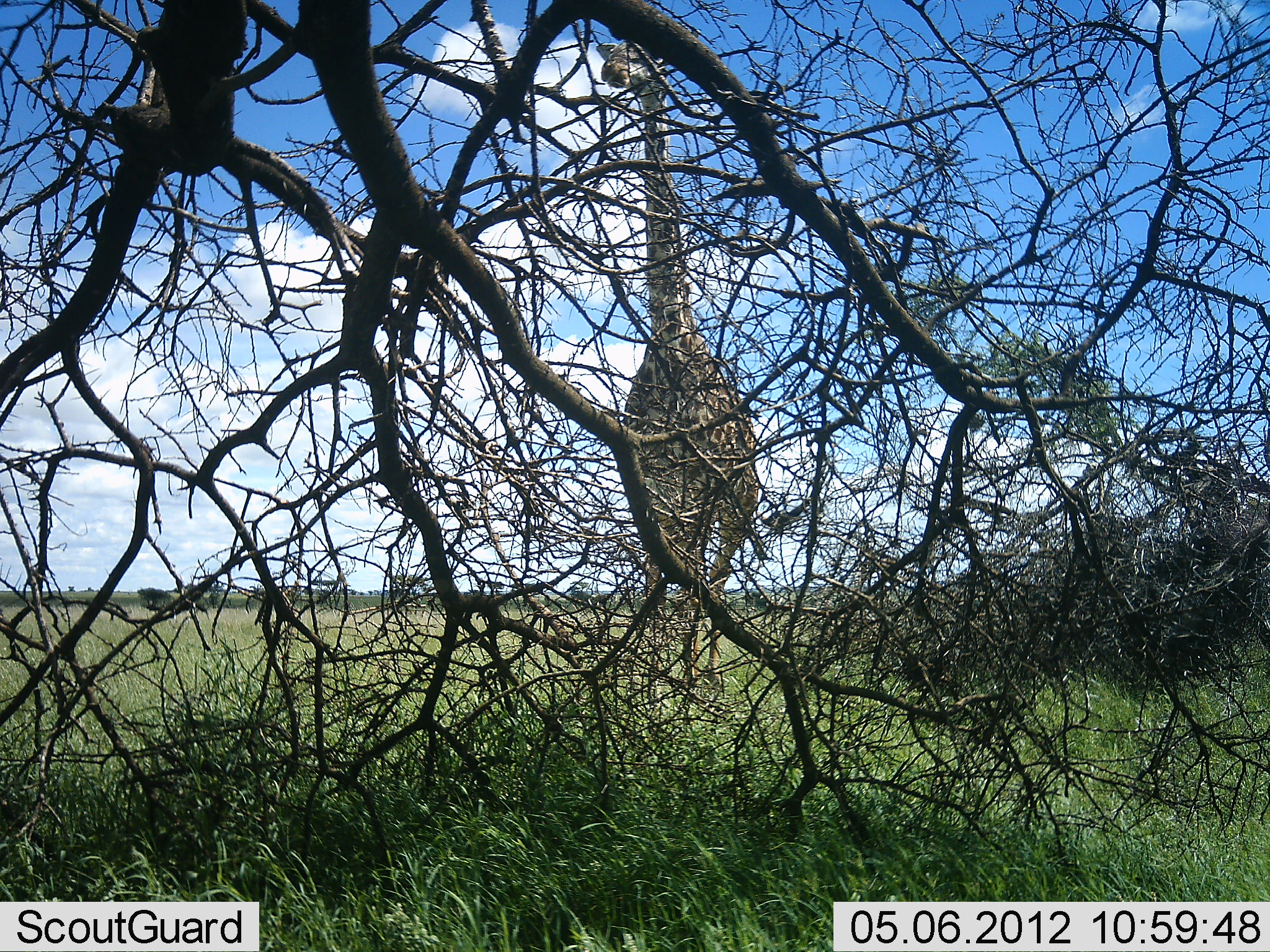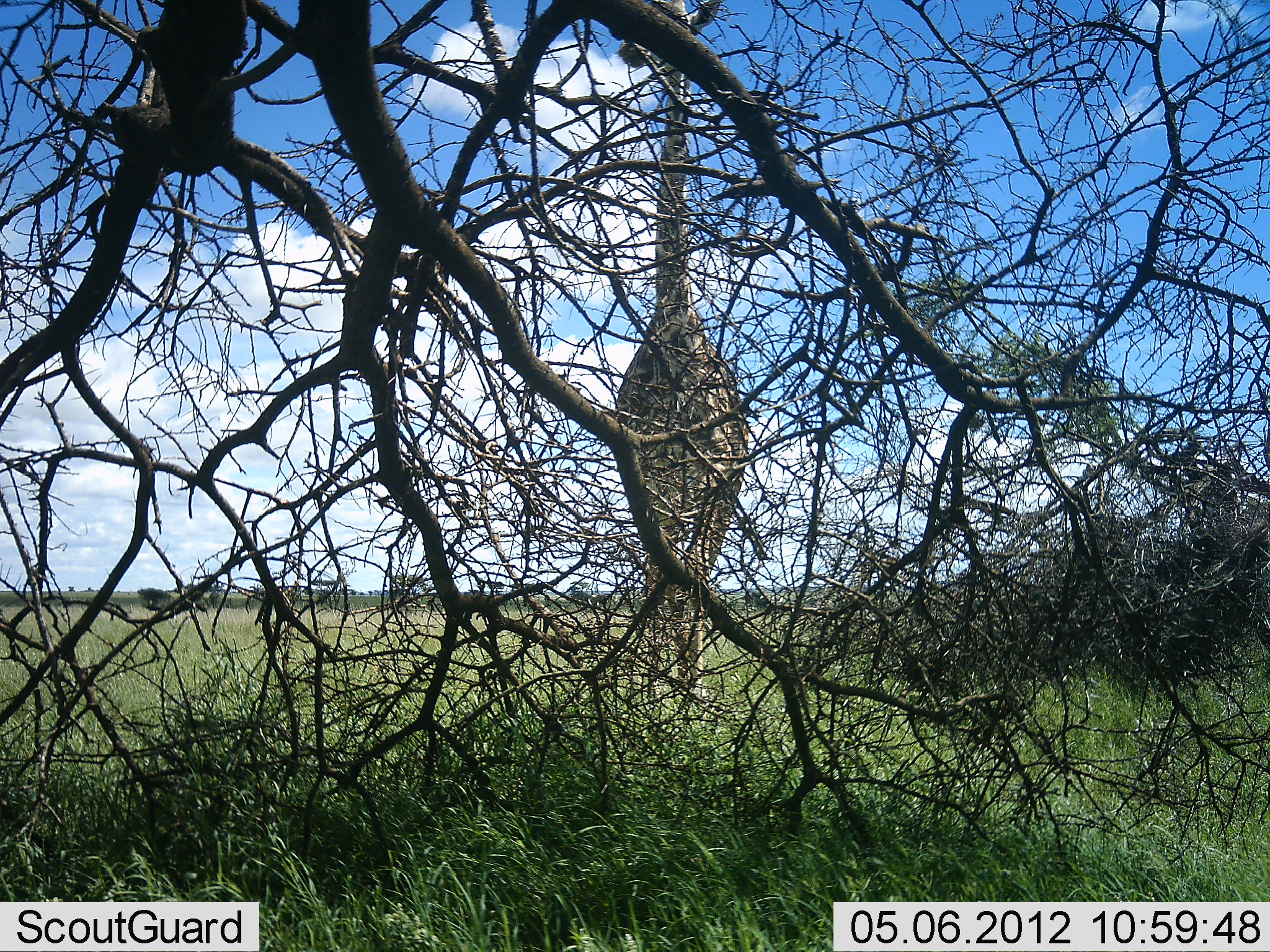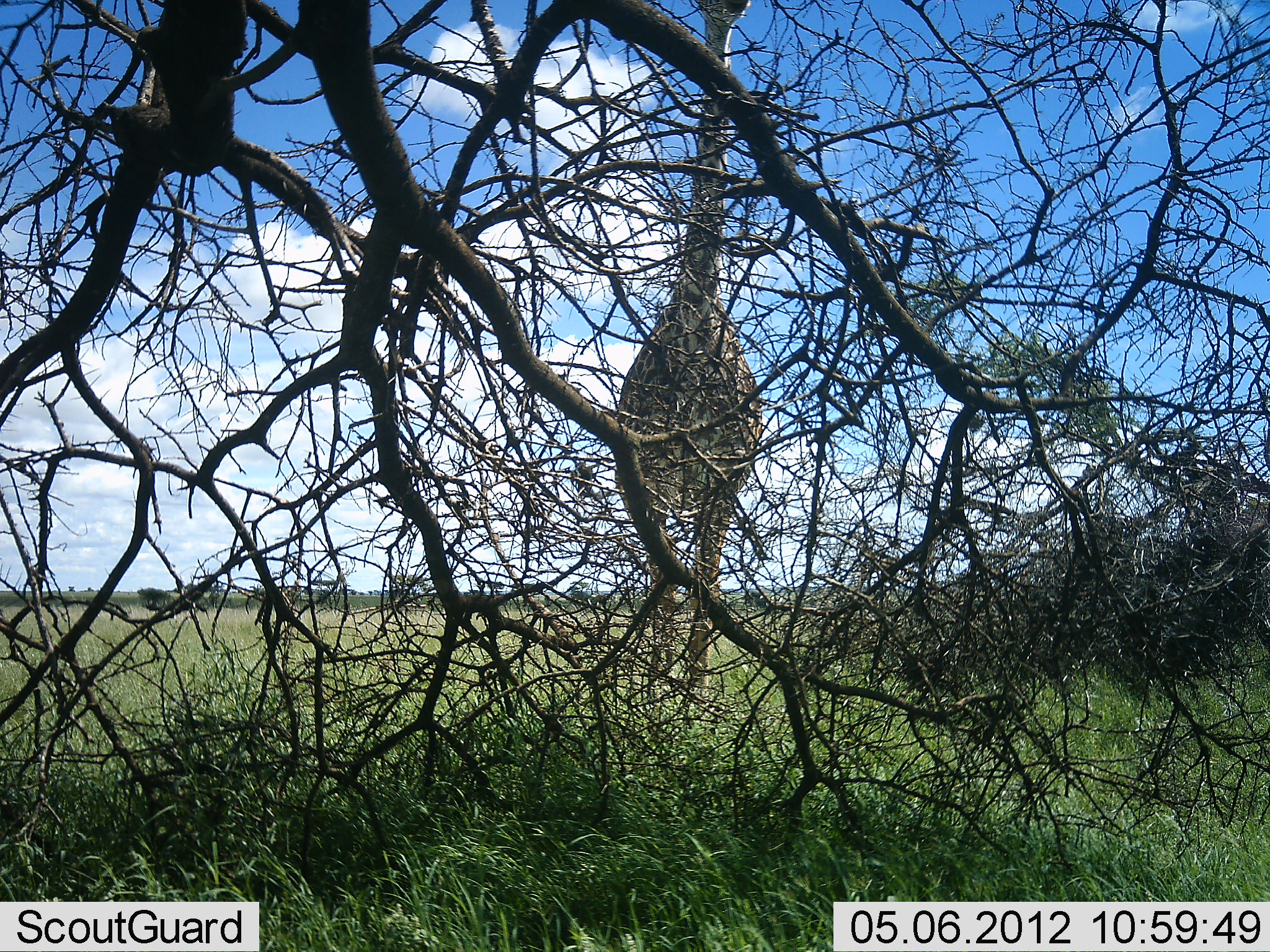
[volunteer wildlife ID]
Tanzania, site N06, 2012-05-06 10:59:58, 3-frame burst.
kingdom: Animalia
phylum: Chordata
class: Mammalia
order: Artiodactyla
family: Giraffidae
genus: Giraffa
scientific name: Giraffa camelopardalis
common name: giraffe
Giraffe (Giraffa camelopardalis), count 1. Behavior (volunteer vote fractions): standing 65%, resting 0%, moving 41%, interacting 0%. Young present (vote fraction): 0%. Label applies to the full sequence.